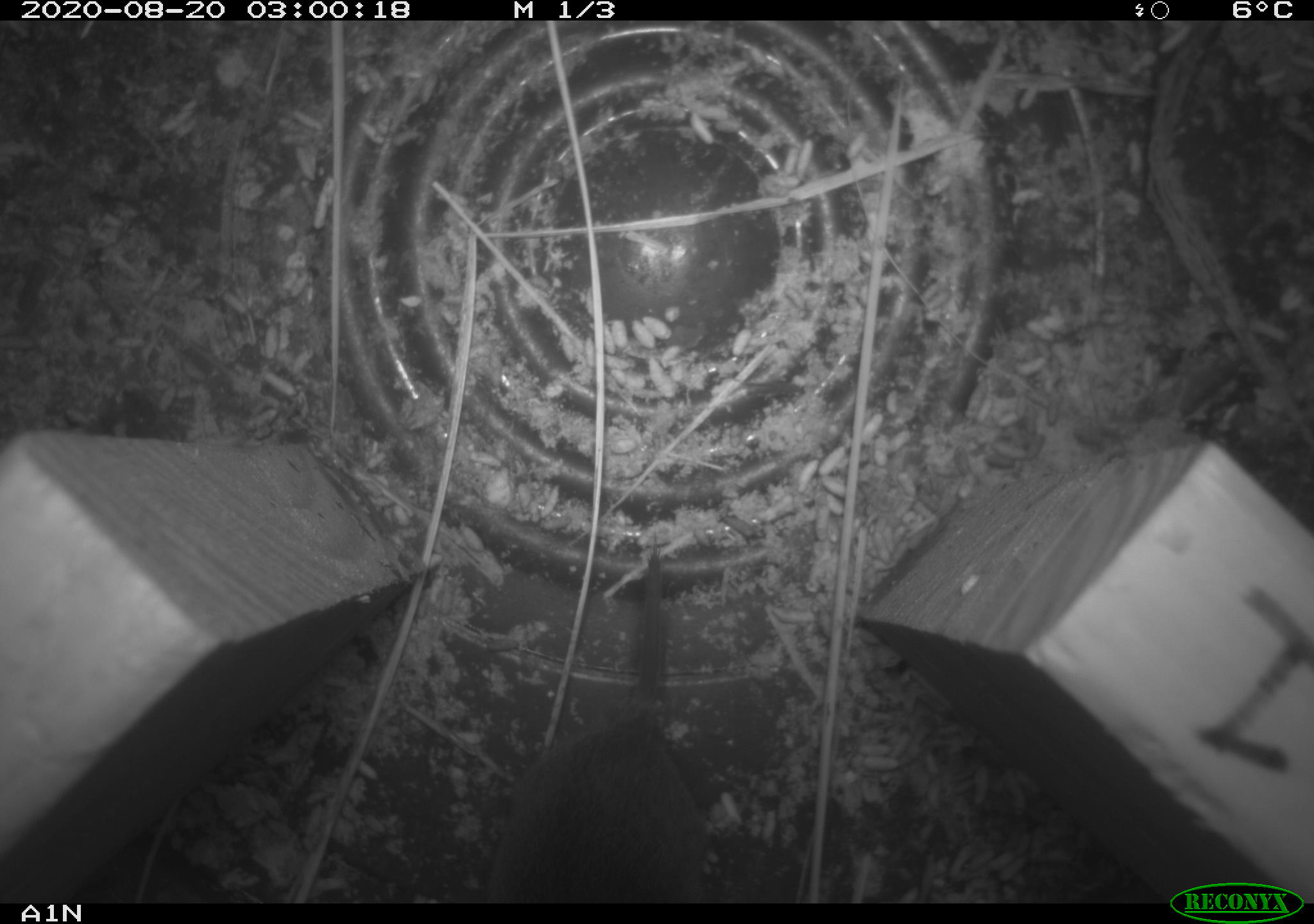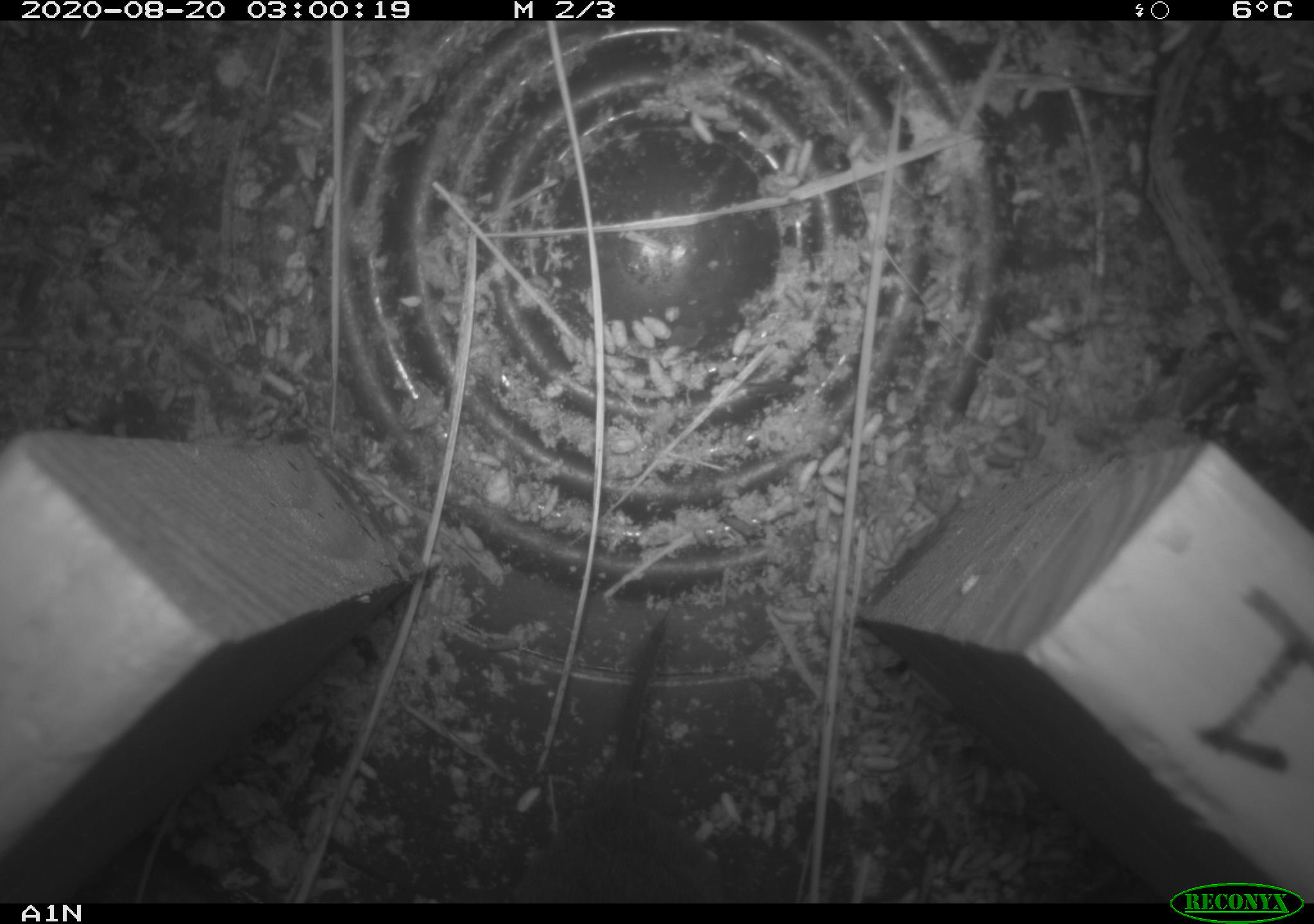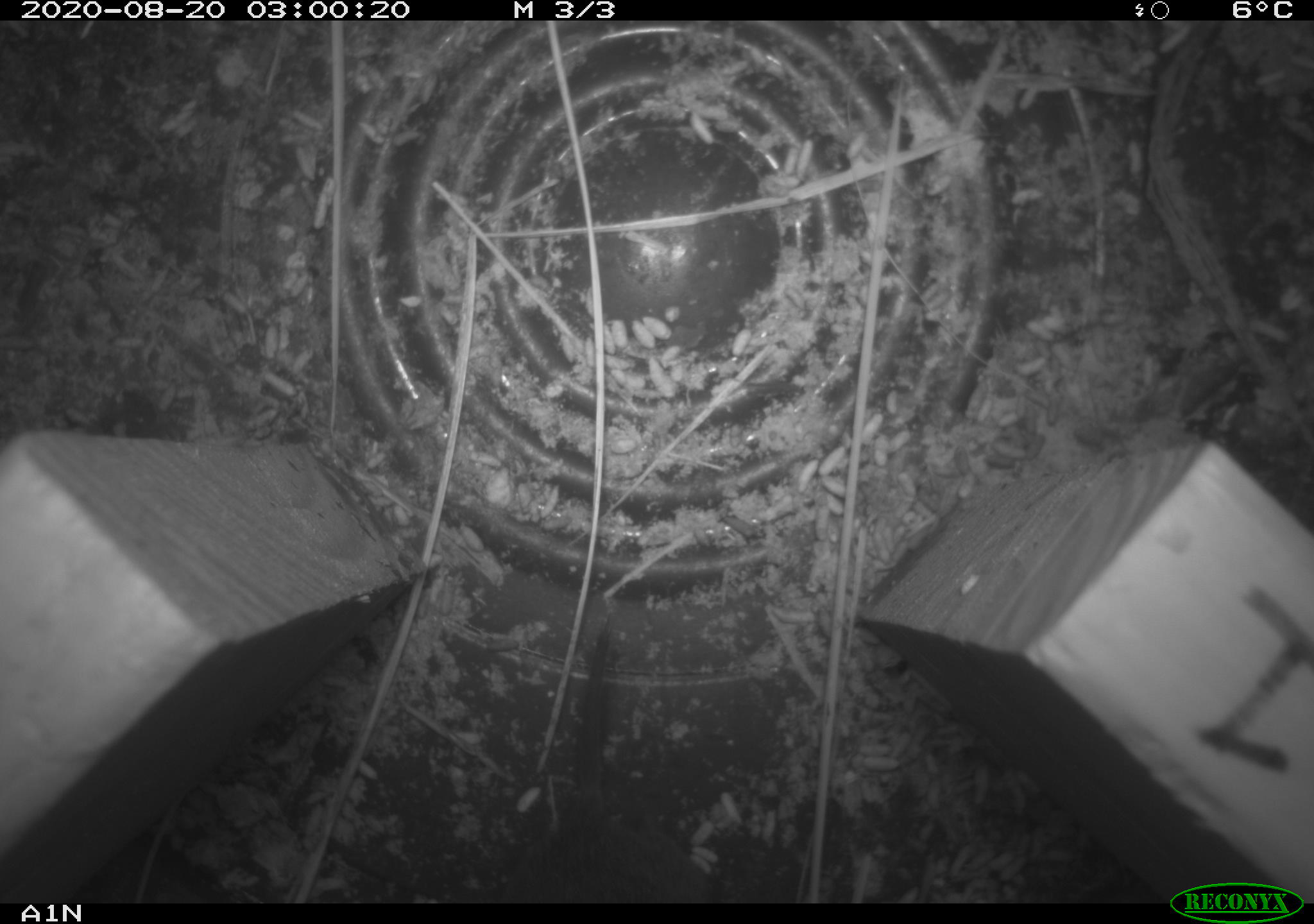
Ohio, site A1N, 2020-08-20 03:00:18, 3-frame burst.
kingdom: Animalia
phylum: Chordata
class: Mammalia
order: Rodentia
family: Cricetidae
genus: Microtus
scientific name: Microtus pennsylvanicus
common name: meadow vole